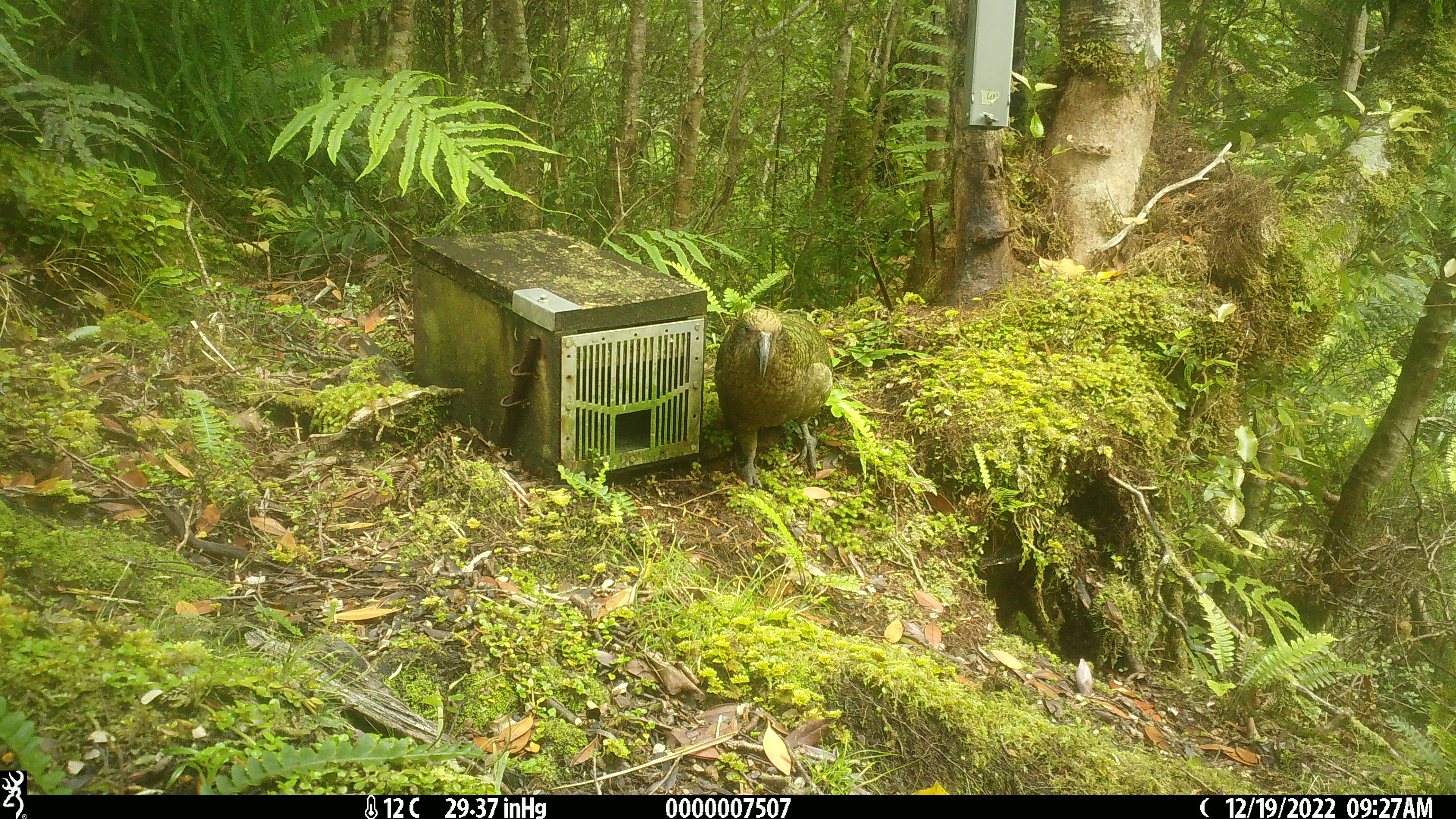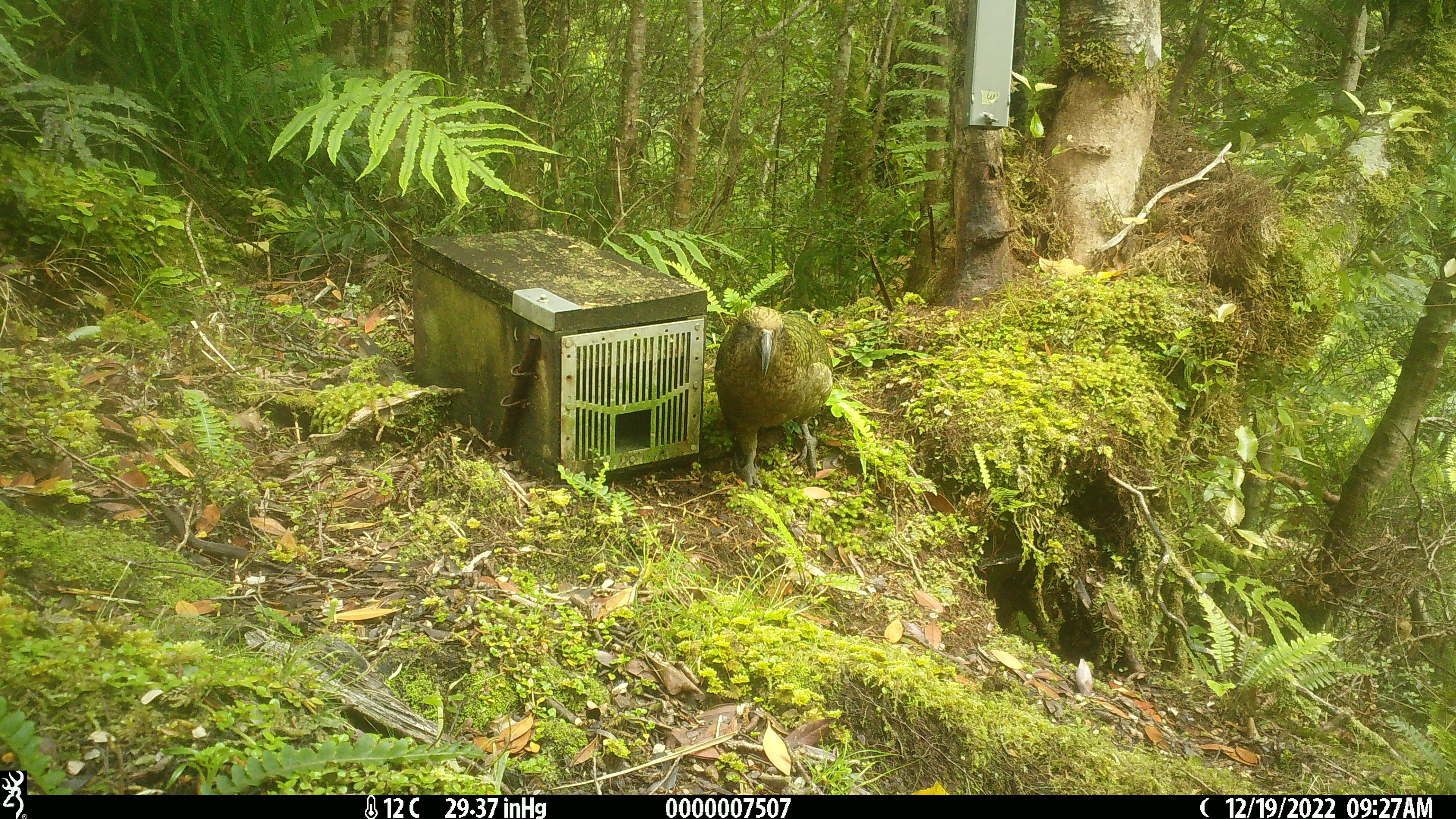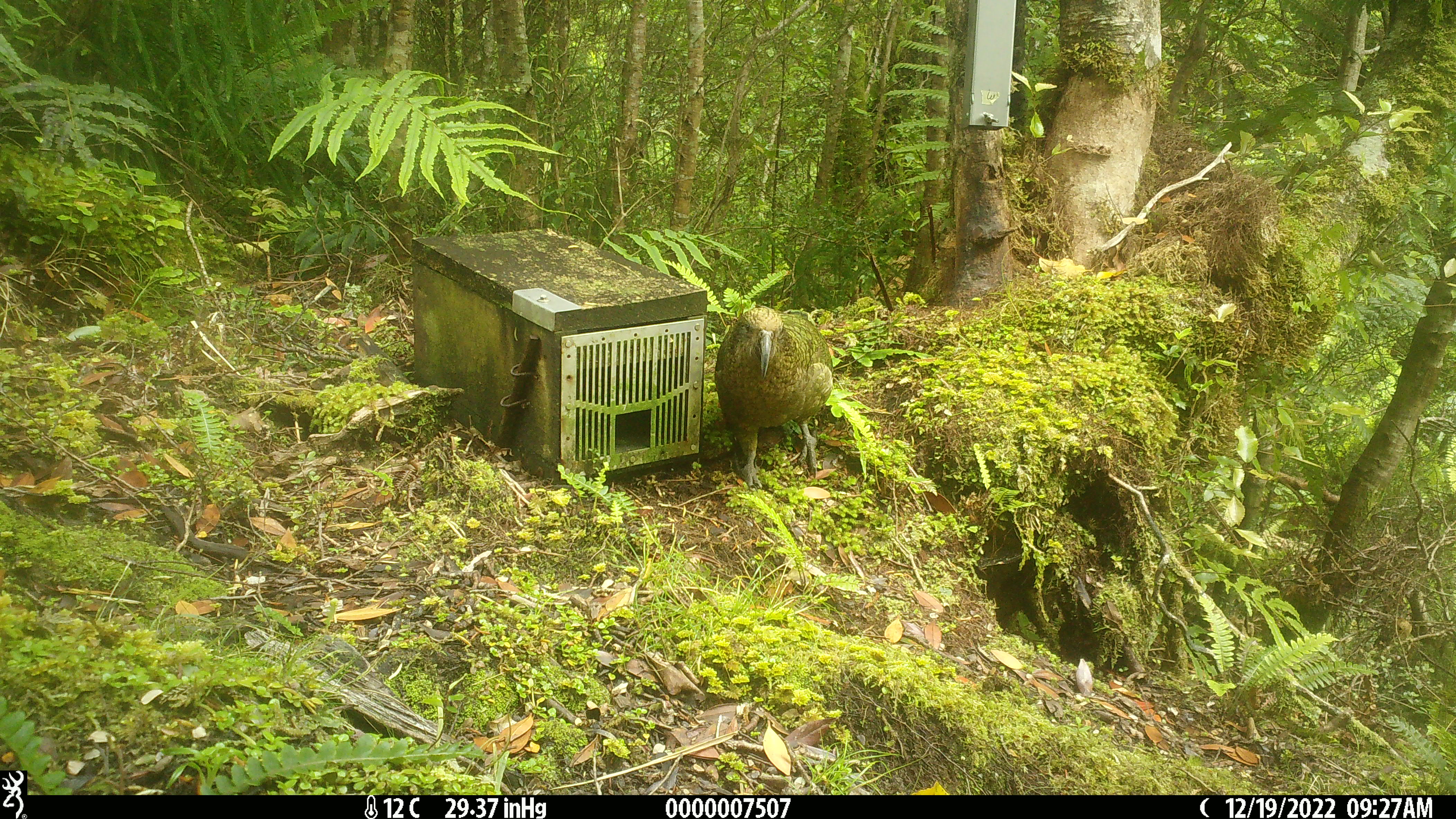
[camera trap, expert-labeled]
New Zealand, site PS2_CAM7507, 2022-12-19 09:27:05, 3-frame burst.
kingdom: Animalia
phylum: Chordata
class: Aves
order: Psittaciformes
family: Strigopidae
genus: Nestor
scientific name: Nestor notabilis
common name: kea